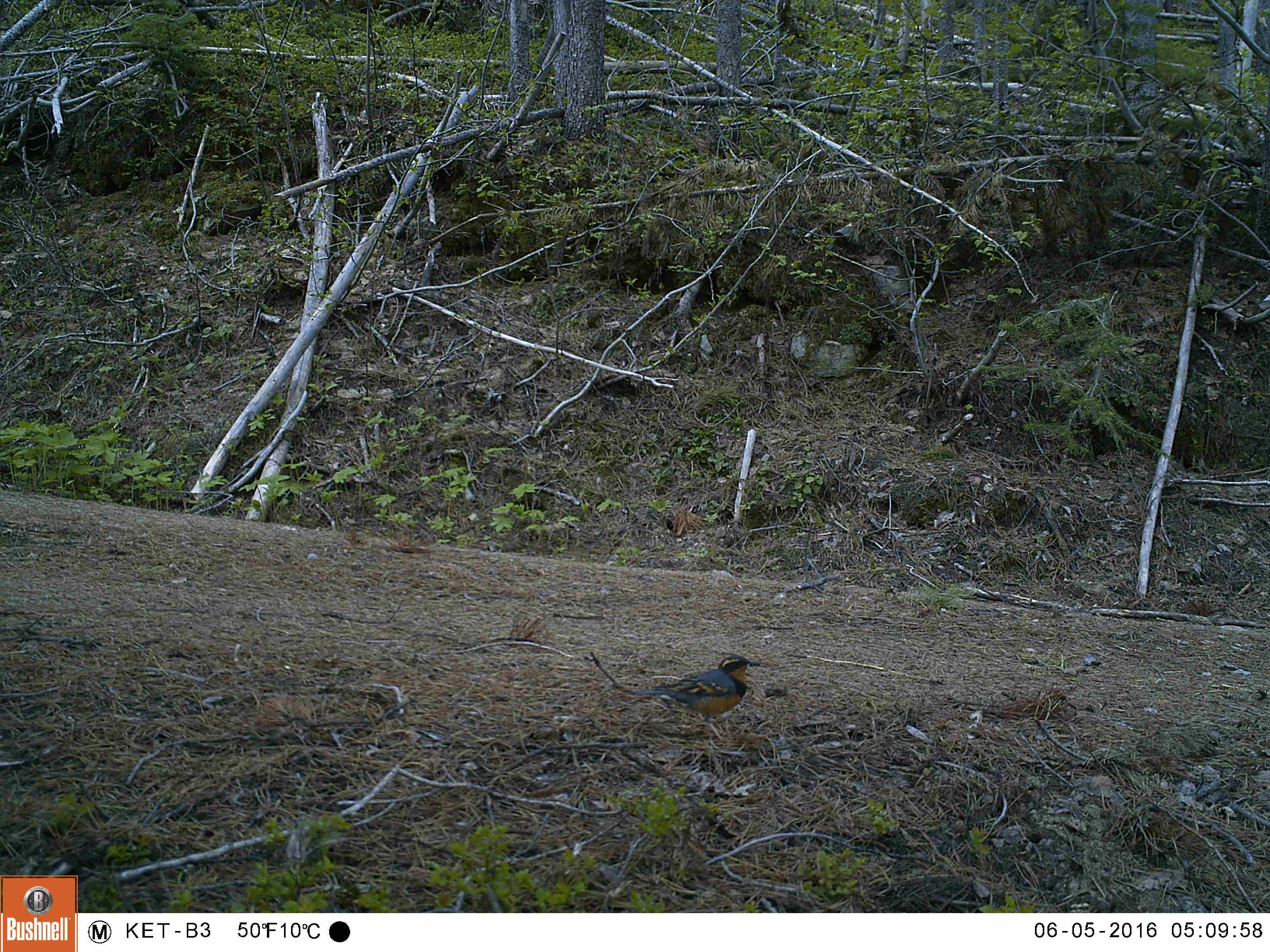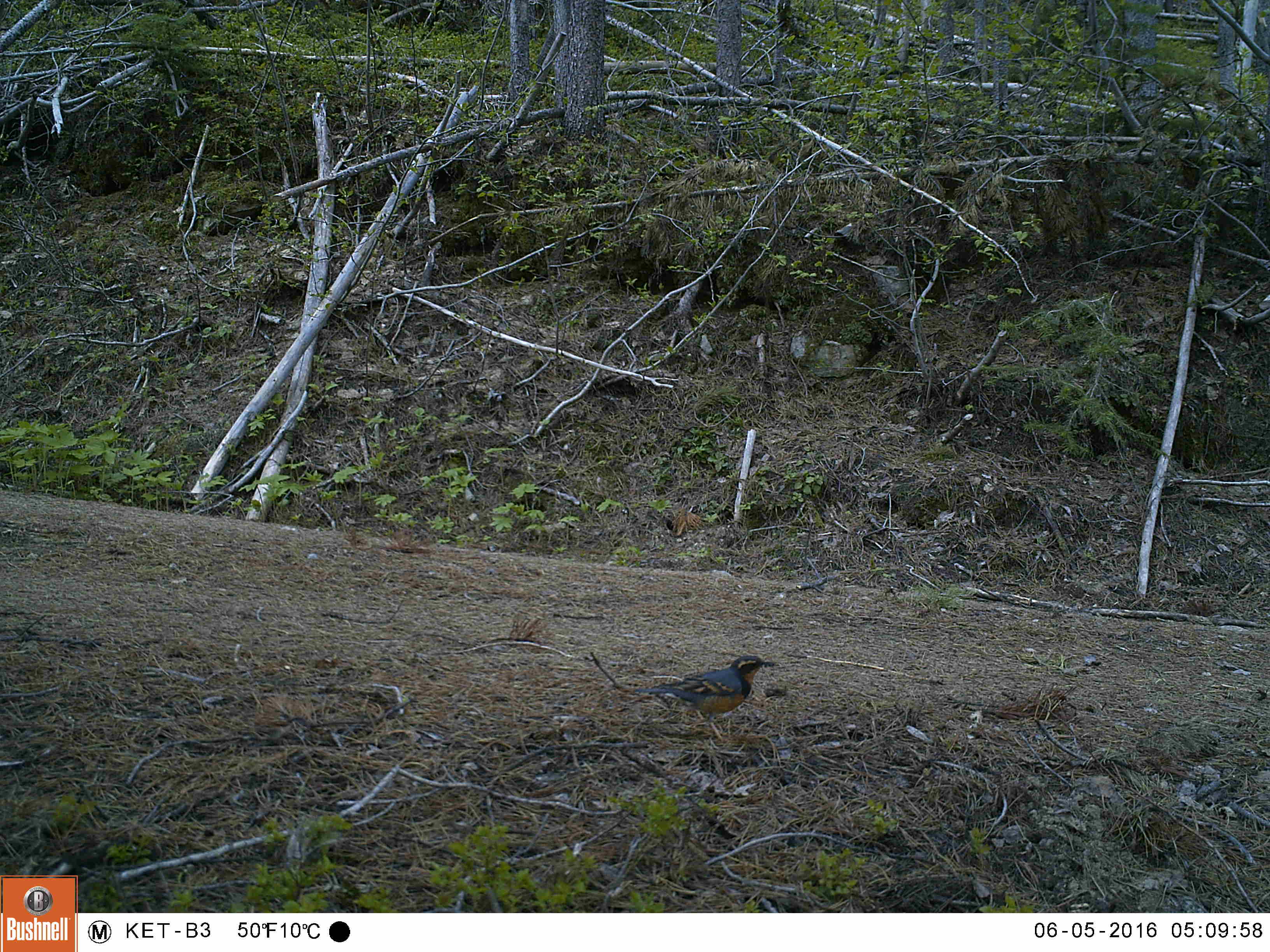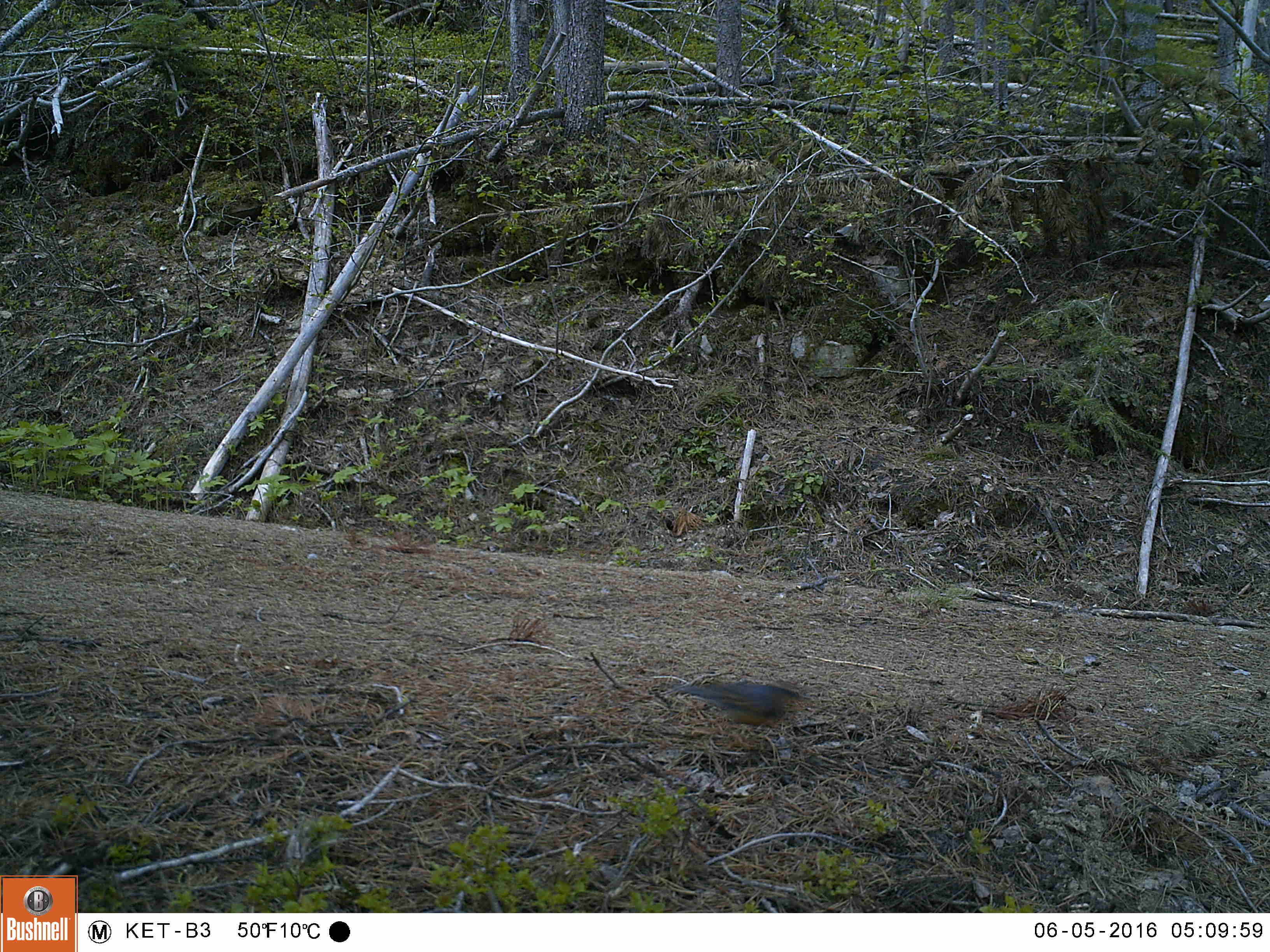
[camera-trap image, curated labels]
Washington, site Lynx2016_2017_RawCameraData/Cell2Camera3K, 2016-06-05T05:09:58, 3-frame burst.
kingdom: Animalia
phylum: Chordata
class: Aves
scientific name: Aves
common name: birds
Aves (birds). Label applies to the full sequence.